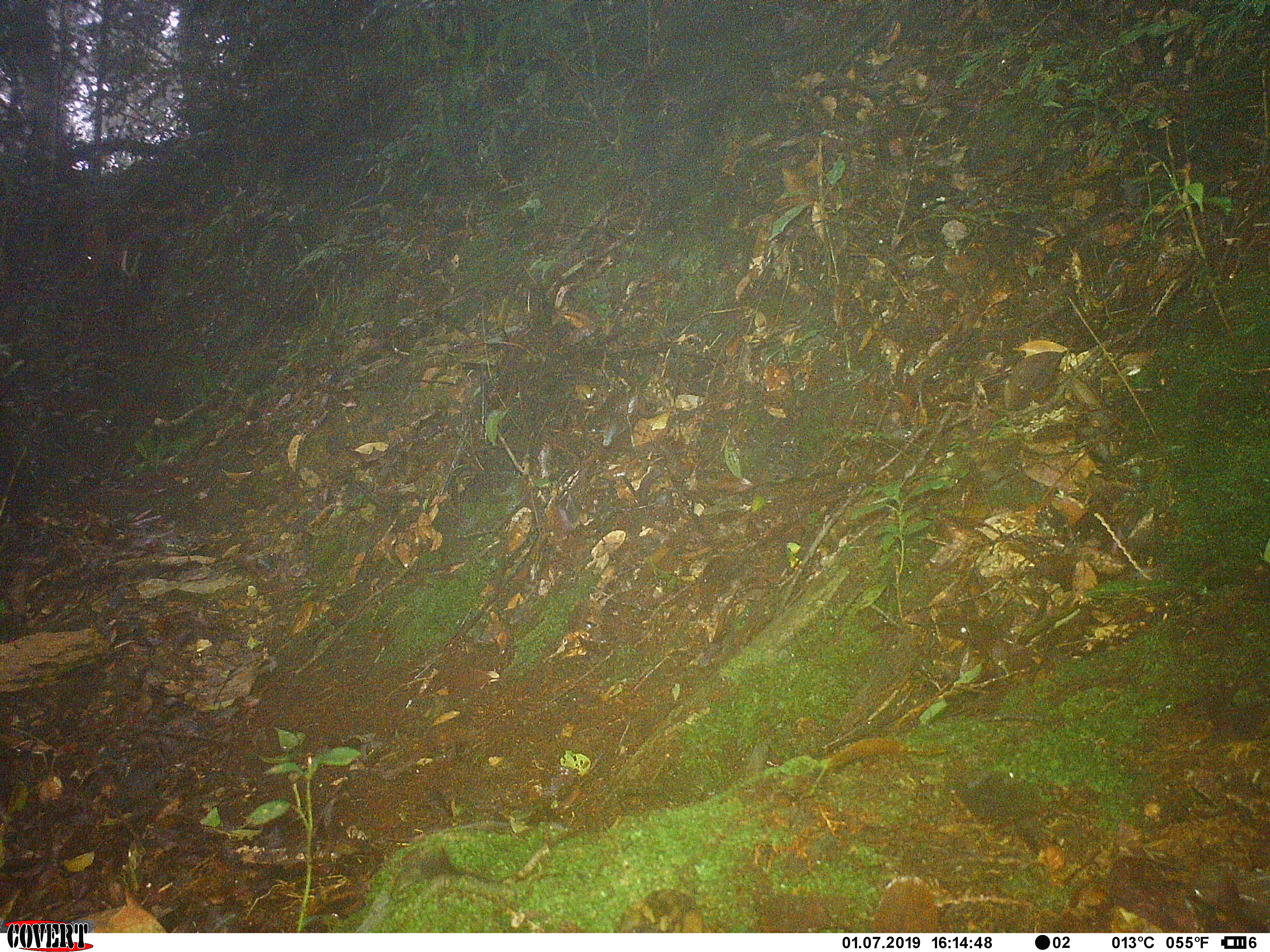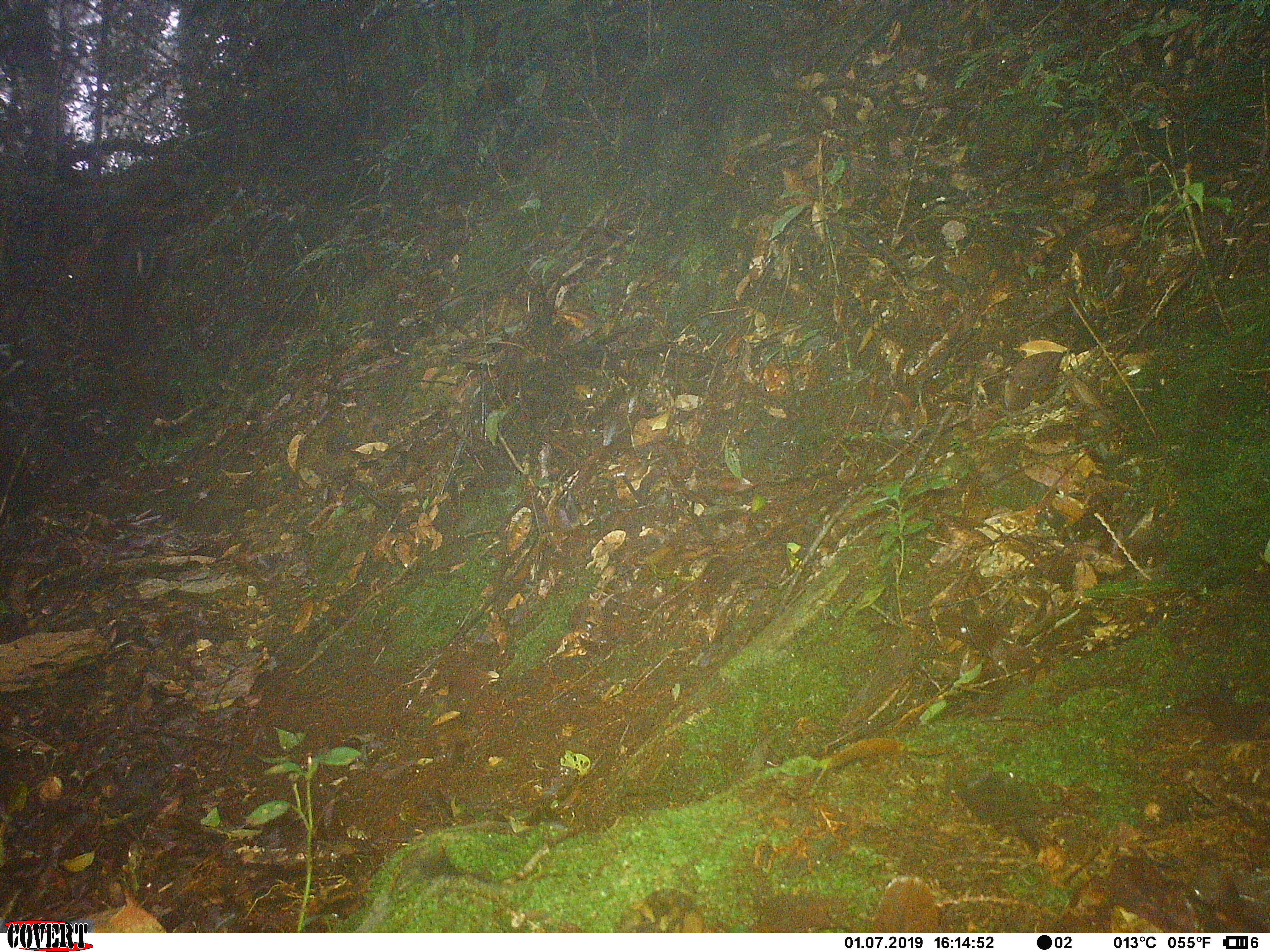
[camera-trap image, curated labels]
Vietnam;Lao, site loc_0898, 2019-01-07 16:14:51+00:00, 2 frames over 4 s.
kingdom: Animalia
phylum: Chordata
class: Mammalia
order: Artiodactyla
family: Cervidae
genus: Muntiacus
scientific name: Muntiacus rooseveltorum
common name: roosevelt's muntjac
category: roosevelts muntjac group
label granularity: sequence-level